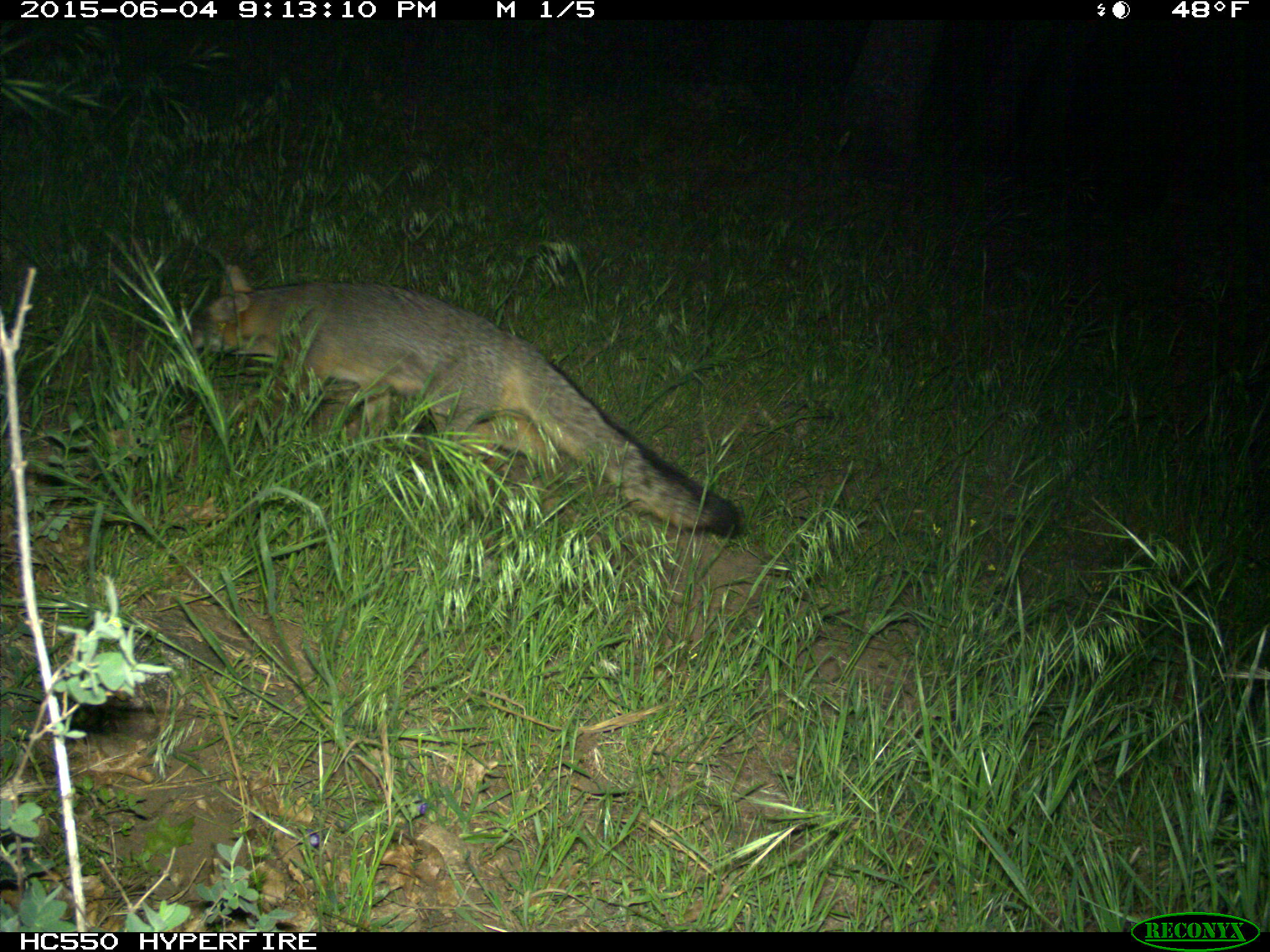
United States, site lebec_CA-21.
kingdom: Animalia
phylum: Chordata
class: Mammalia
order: Carnivora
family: Canidae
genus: Urocyon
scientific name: Urocyon cinereoargenteus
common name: gray fox